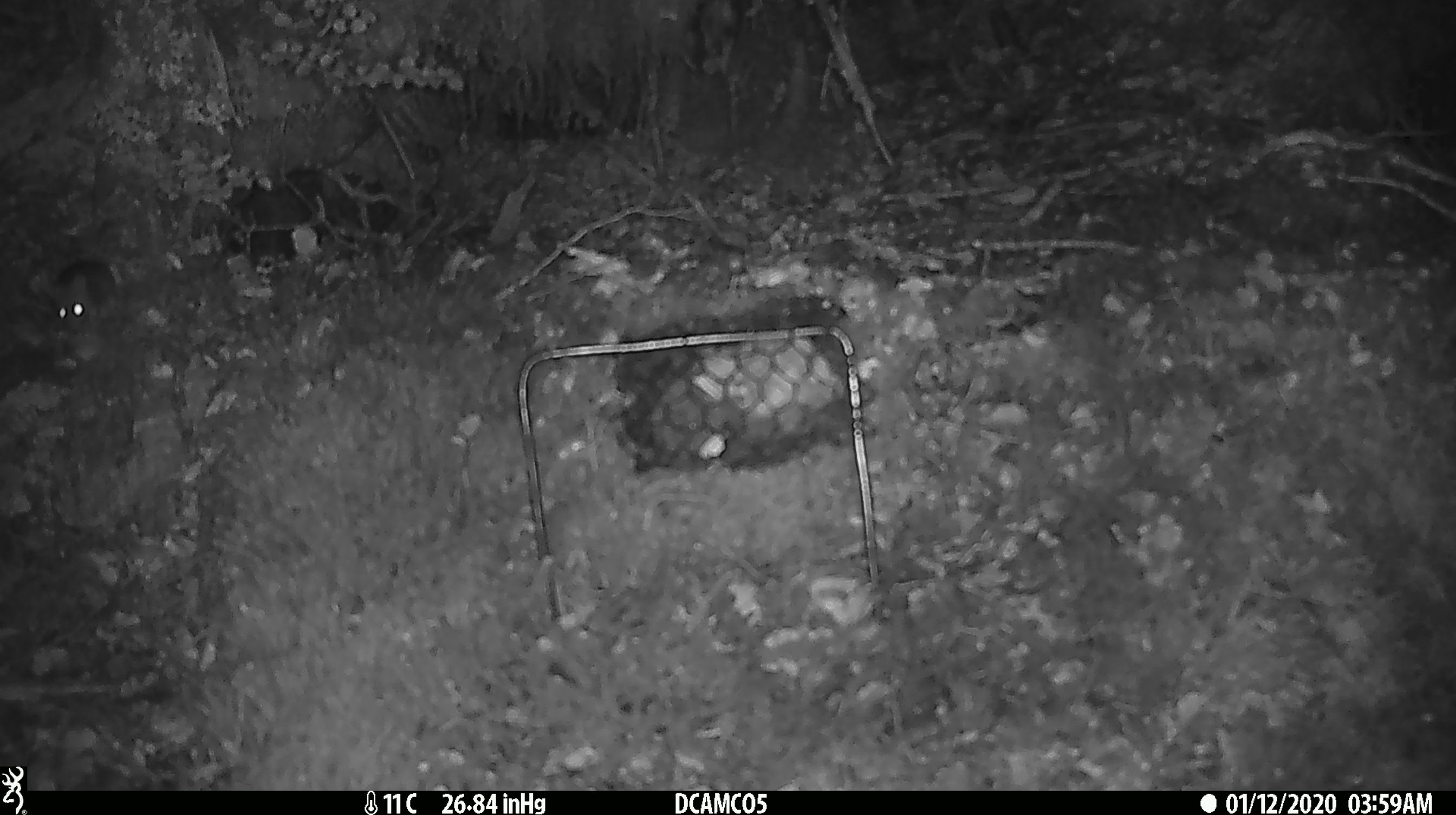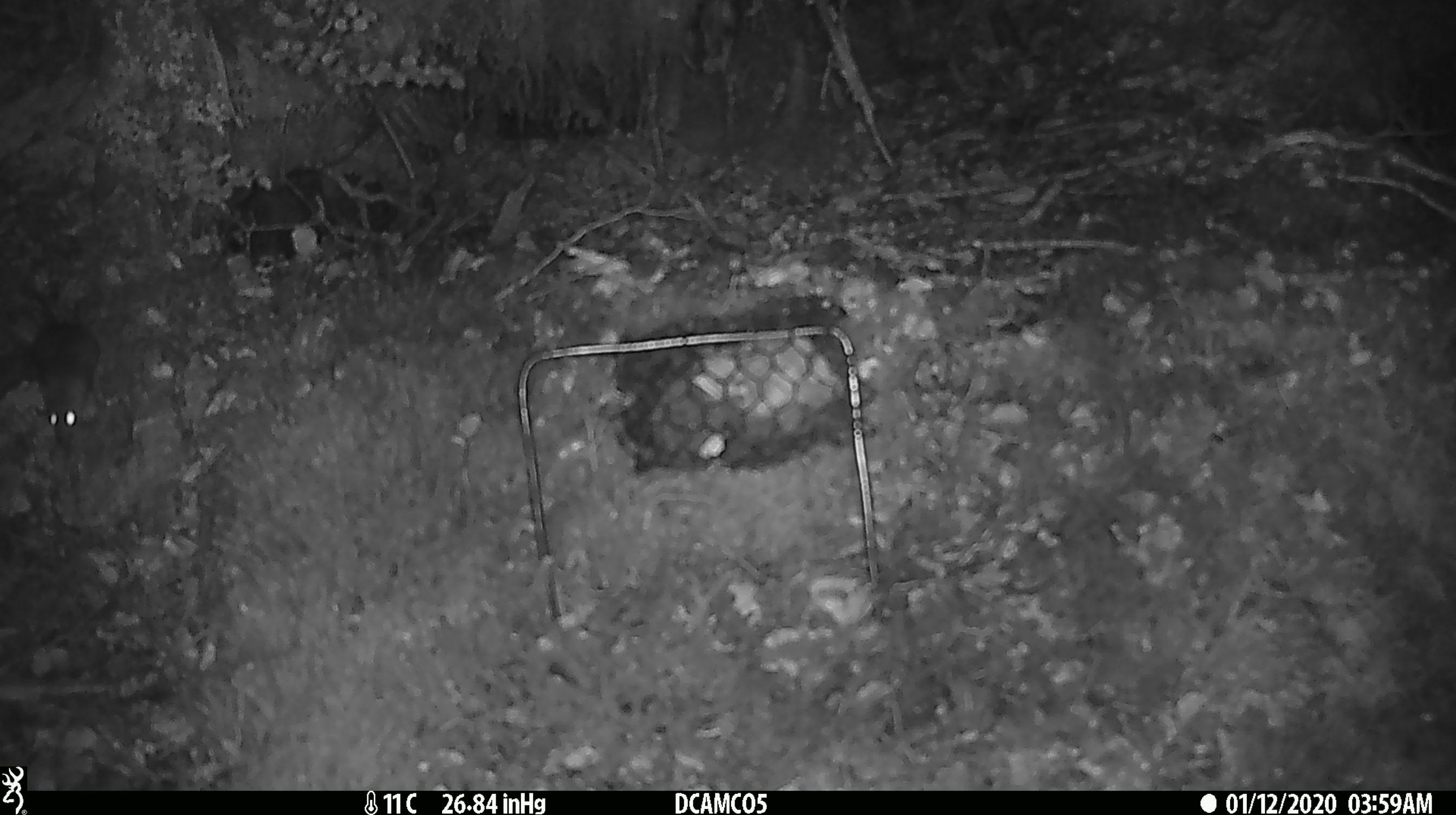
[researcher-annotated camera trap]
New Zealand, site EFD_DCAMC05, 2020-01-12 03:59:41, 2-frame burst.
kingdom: Animalia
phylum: Chordata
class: Mammalia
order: Rodentia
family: Muridae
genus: Mus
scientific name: Mus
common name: mouse